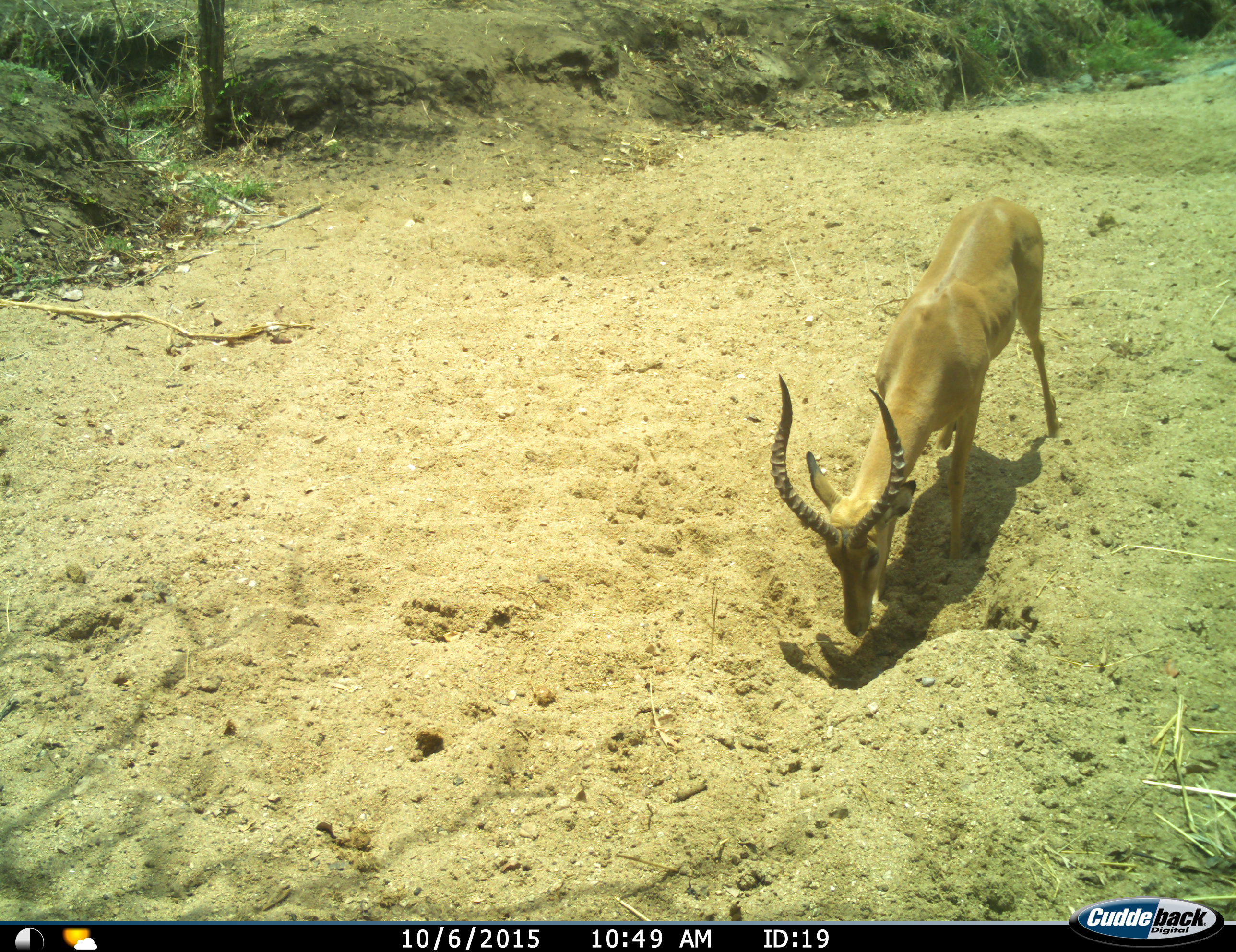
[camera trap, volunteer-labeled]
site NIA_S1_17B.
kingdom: Animalia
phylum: Chordata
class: Mammalia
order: Artiodactyla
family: Bovidae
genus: Aepyceros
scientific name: Aepyceros melampus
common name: impala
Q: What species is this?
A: Impala (Aepyceros melampus).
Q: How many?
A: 1.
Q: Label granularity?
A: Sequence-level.